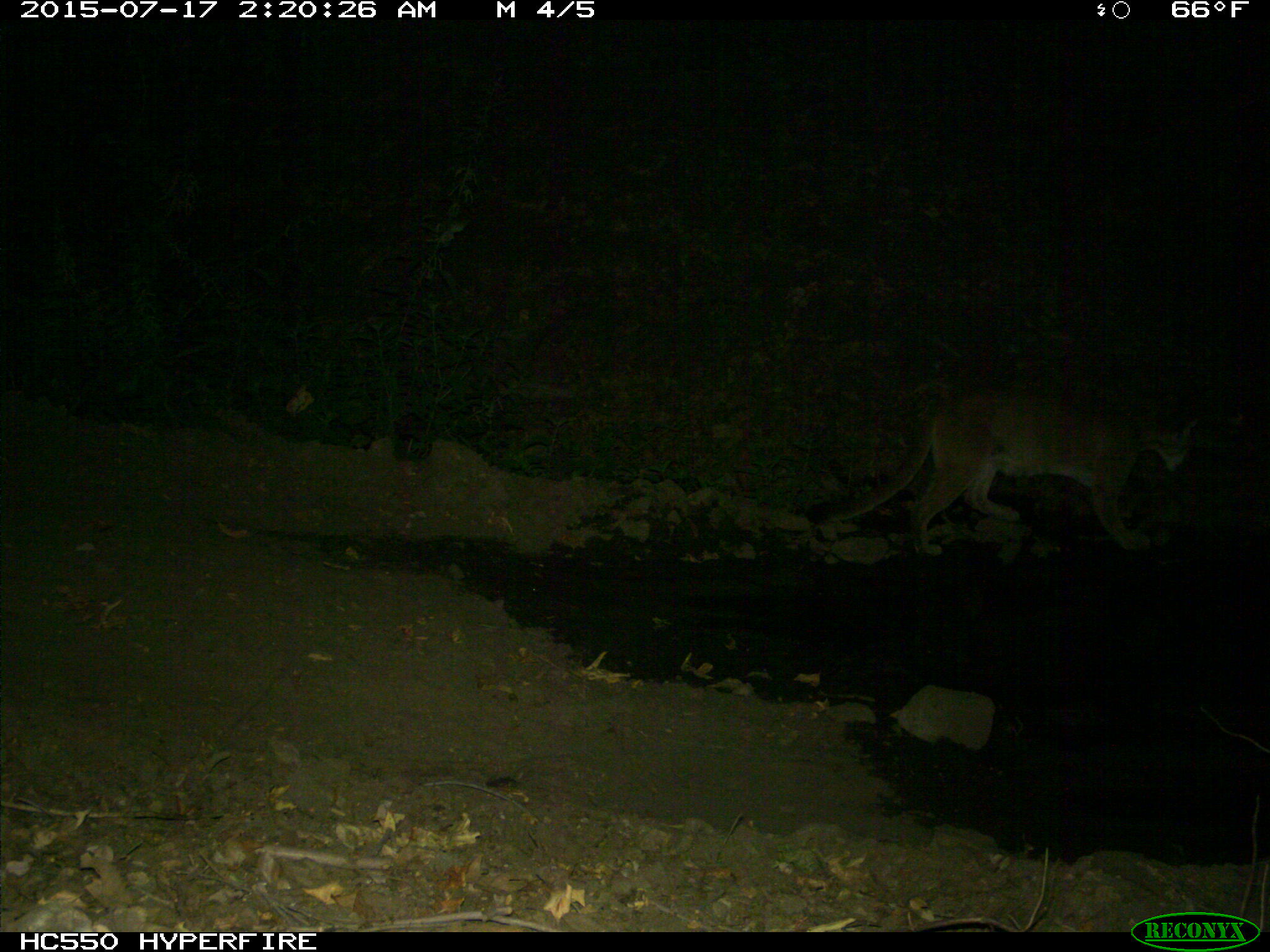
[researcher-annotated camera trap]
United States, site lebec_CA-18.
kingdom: Animalia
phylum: Chordata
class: Mammalia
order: Carnivora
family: Felidae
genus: Puma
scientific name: Puma concolor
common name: mountain lion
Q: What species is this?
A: Puma concolor (mountain lion).